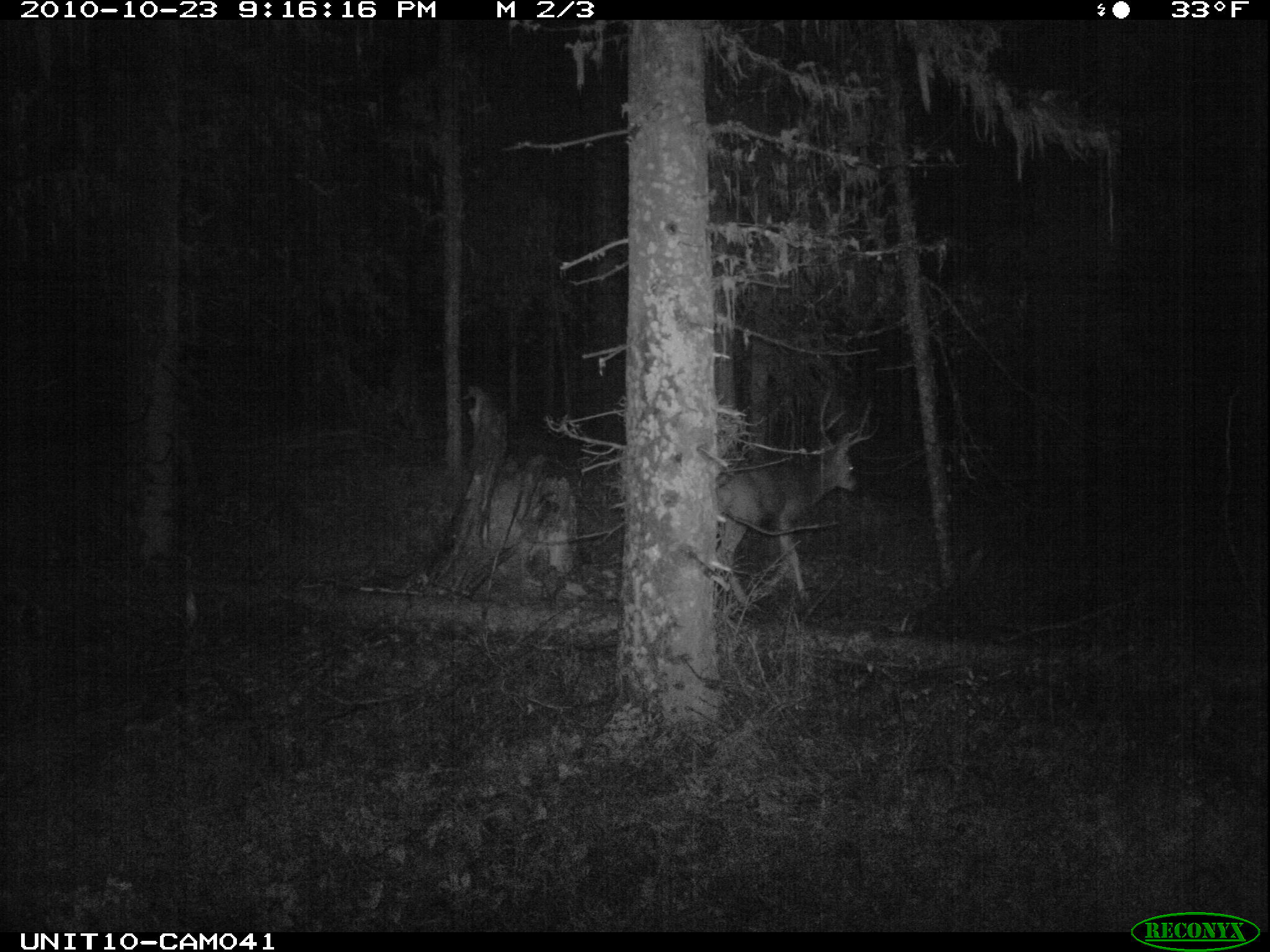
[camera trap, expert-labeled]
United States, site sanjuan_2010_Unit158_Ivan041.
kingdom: Animalia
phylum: Chordata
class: Mammalia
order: Artiodactyla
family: Cervidae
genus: Odocoileus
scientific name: Odocoileus hemionus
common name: mule deer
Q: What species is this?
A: Odocoileus hemionus (mule deer).